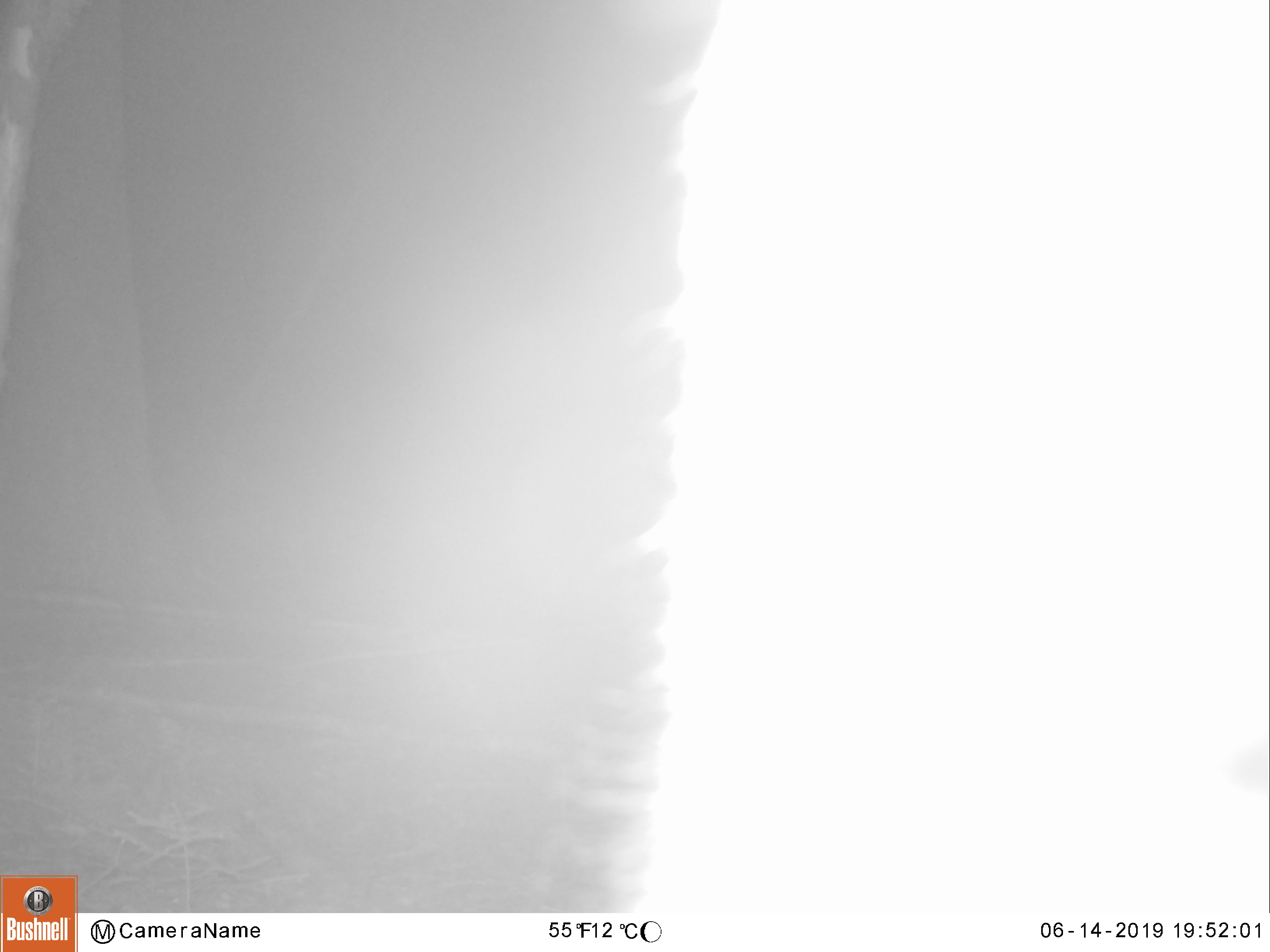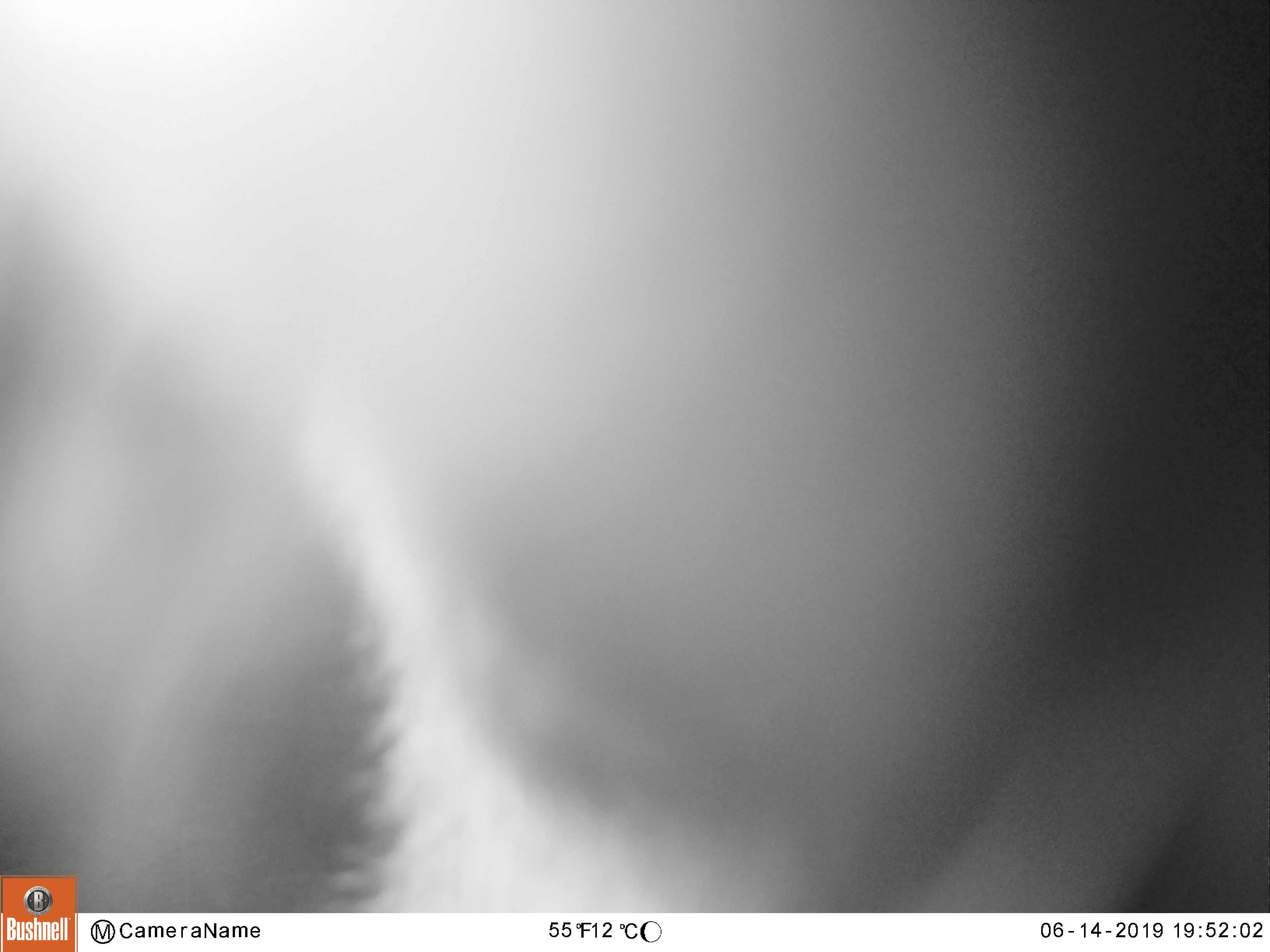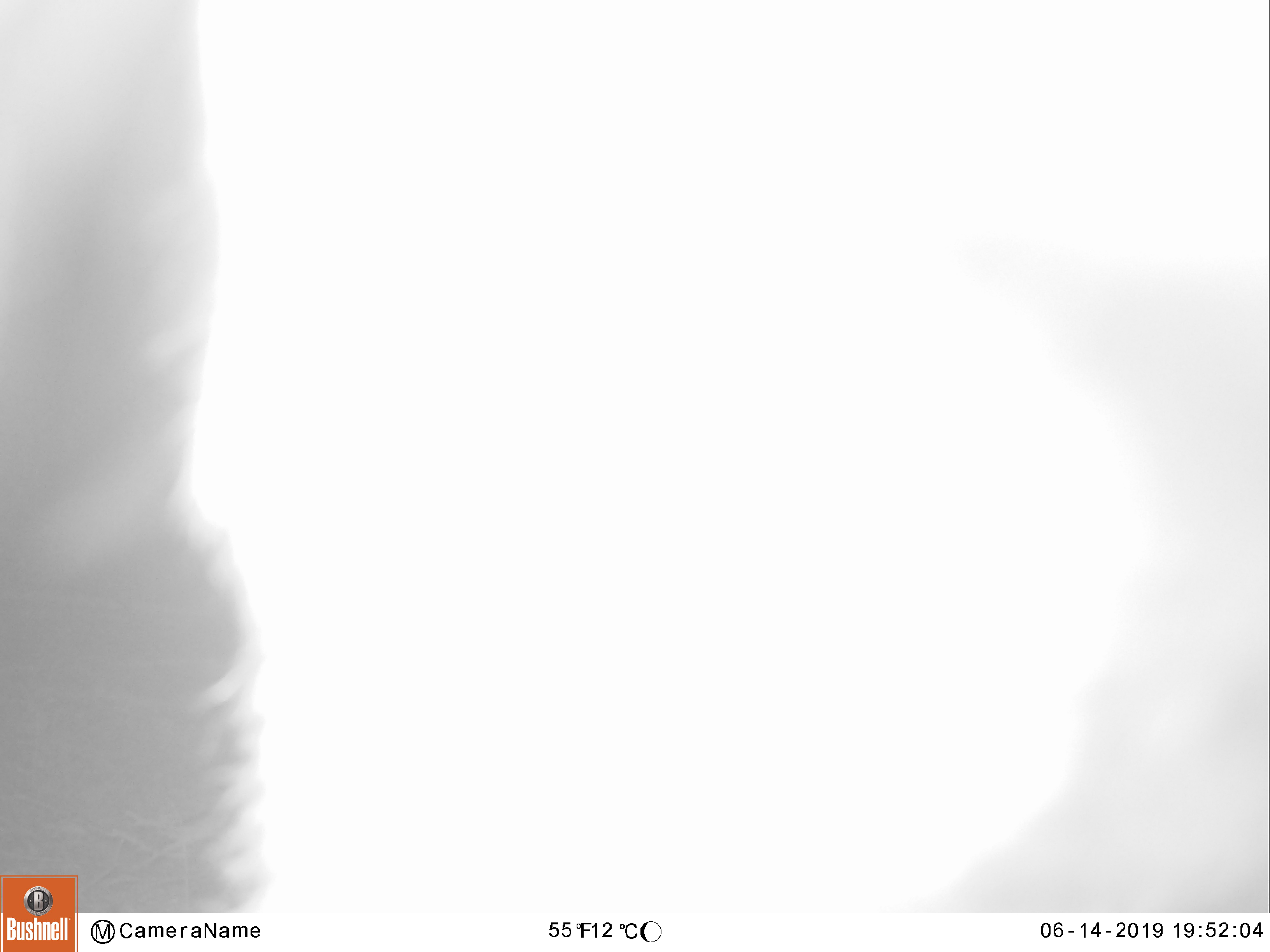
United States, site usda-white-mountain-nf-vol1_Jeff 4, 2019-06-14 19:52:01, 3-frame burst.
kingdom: Animalia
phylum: Chordata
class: Mammalia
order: Artiodactyla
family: Cervidae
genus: Alces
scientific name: Alces alces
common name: moose